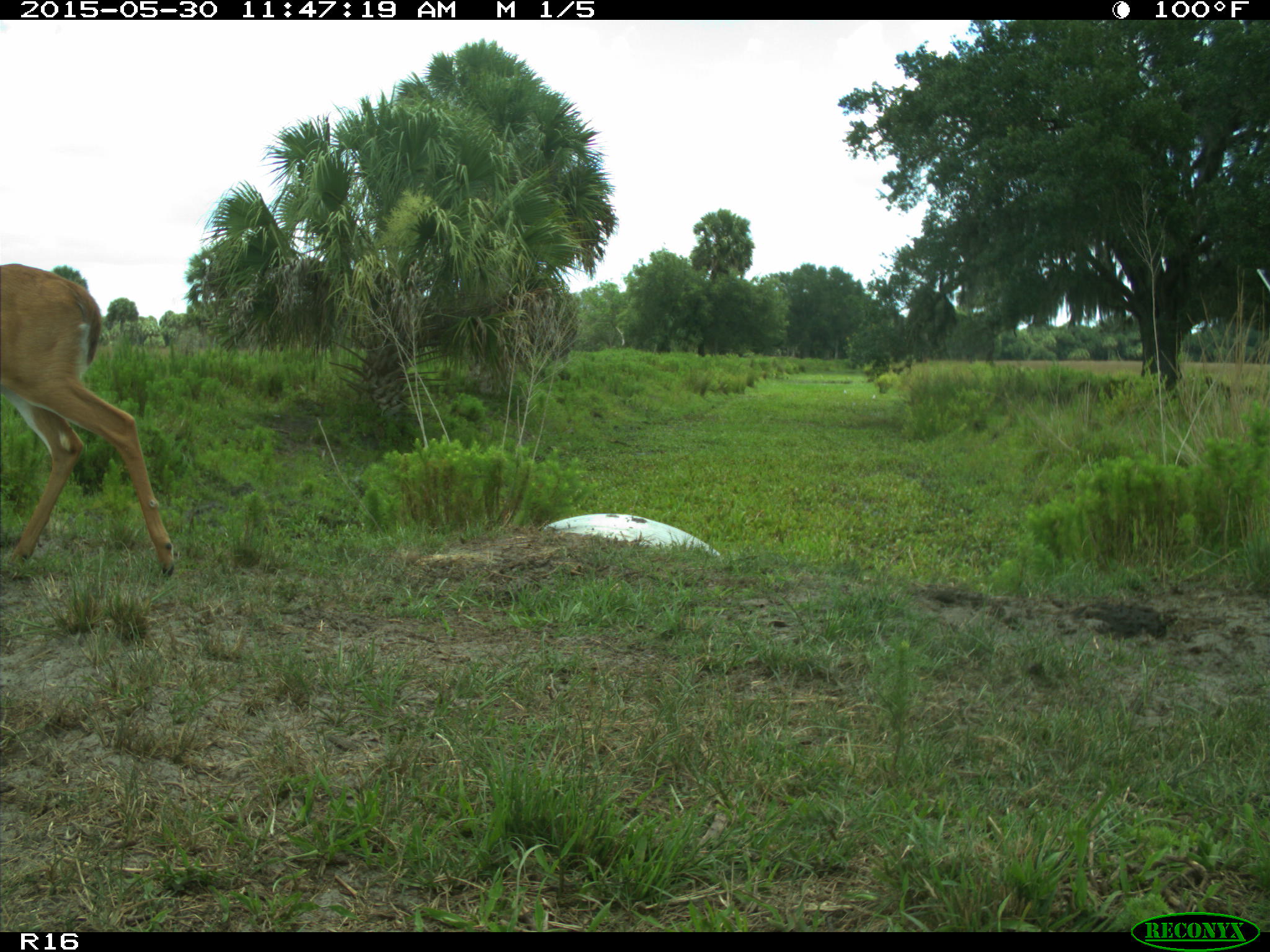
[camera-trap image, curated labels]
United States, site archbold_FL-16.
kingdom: Animalia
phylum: Chordata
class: Mammalia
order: Artiodactyla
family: Cervidae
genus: Odocoileus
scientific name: Odocoileus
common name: deer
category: unidentified deer